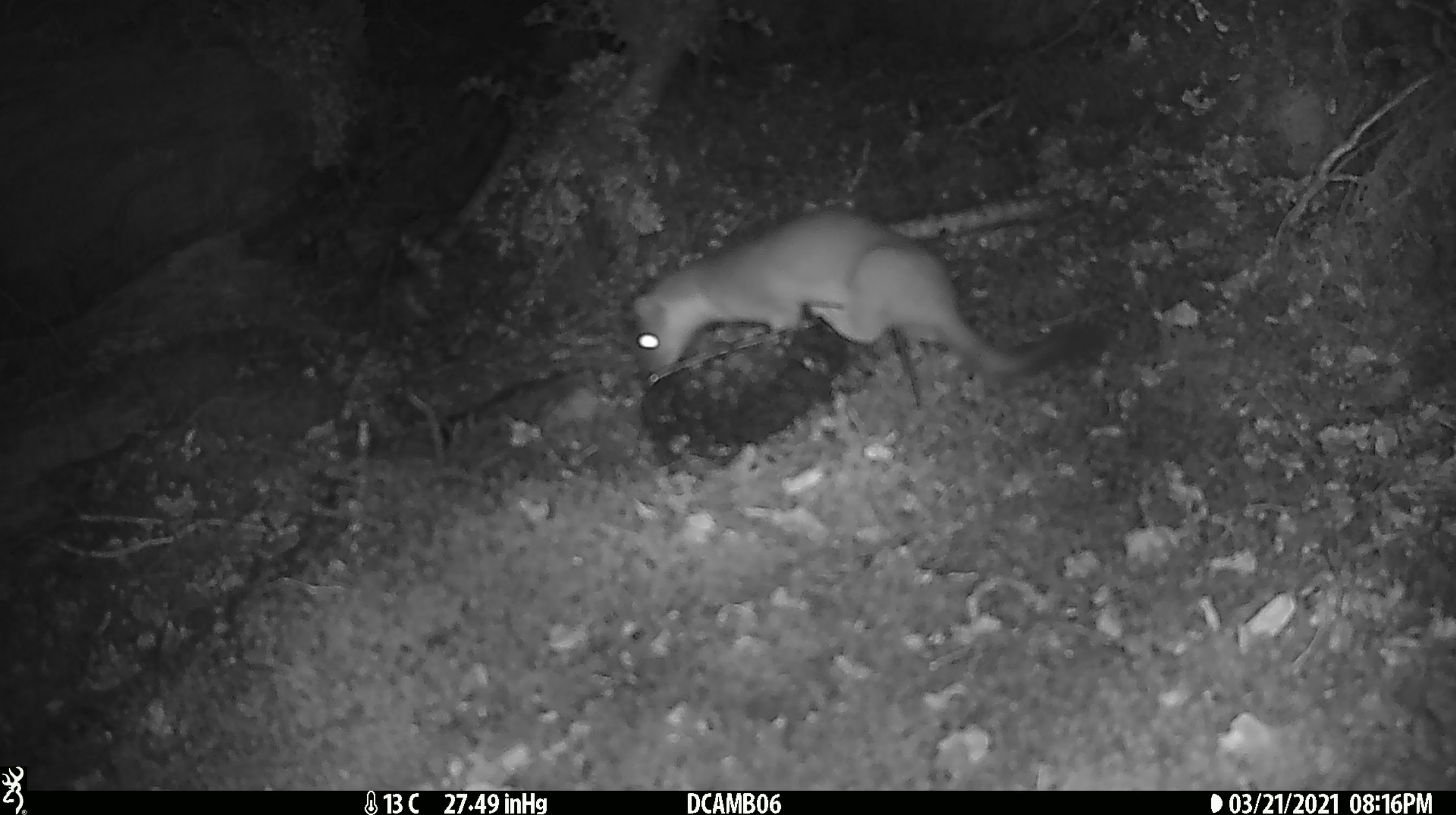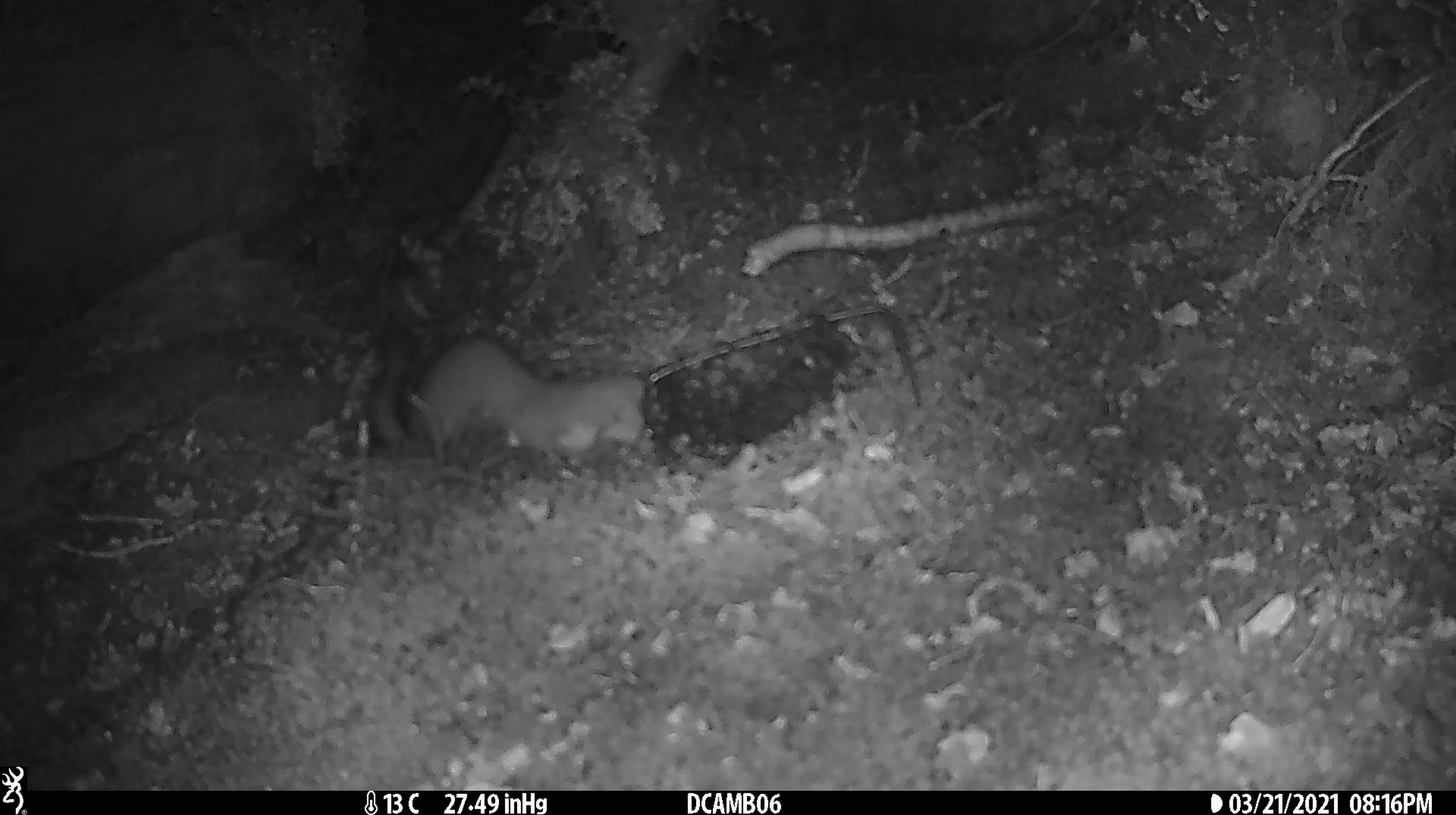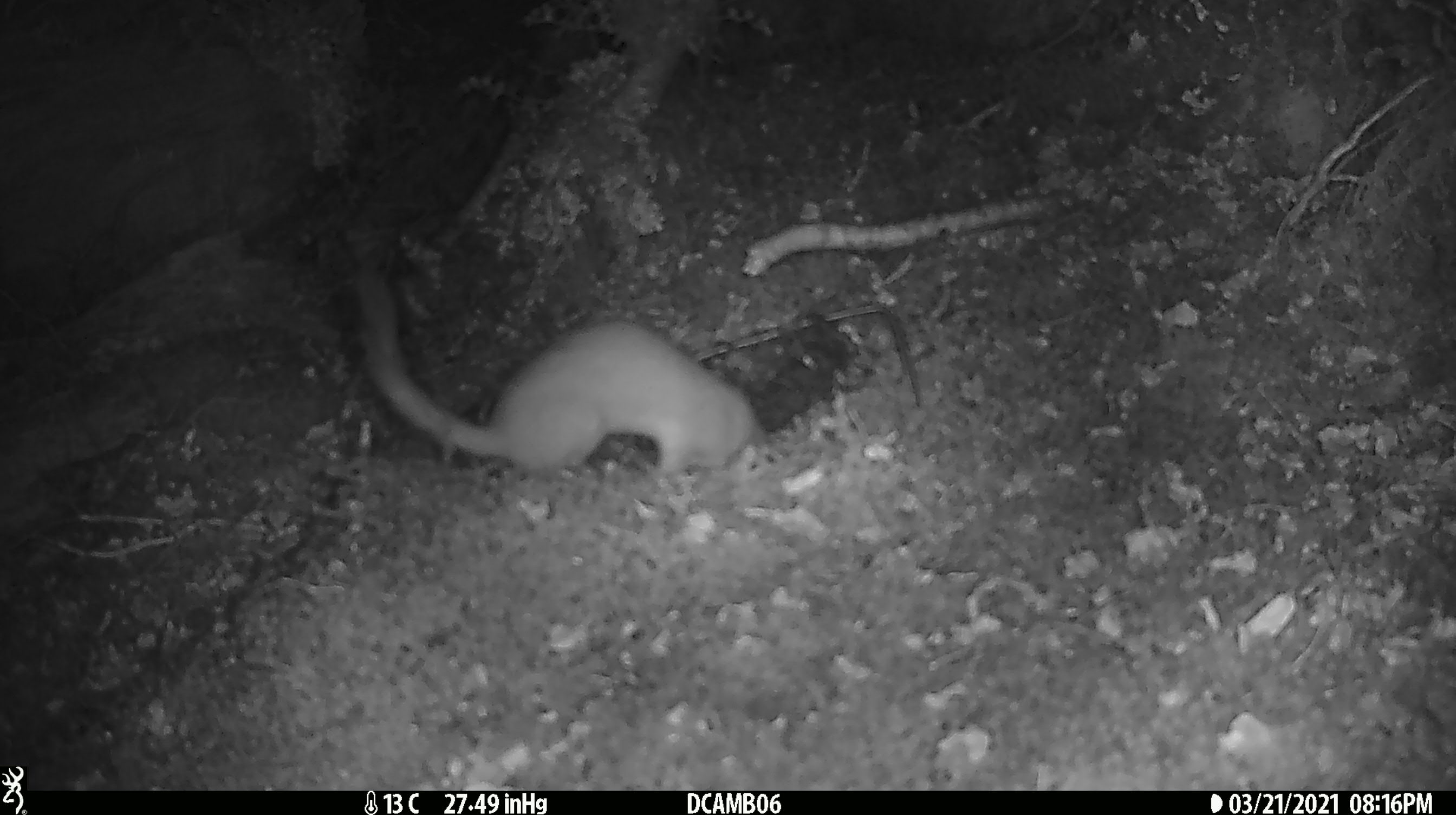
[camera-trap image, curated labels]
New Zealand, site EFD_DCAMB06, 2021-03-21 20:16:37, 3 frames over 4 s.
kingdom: Animalia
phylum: Chordata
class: Mammalia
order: Carnivora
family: Mustelidae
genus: Mustela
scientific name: Mustela erminea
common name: stoat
Stoat (Mustela erminea).